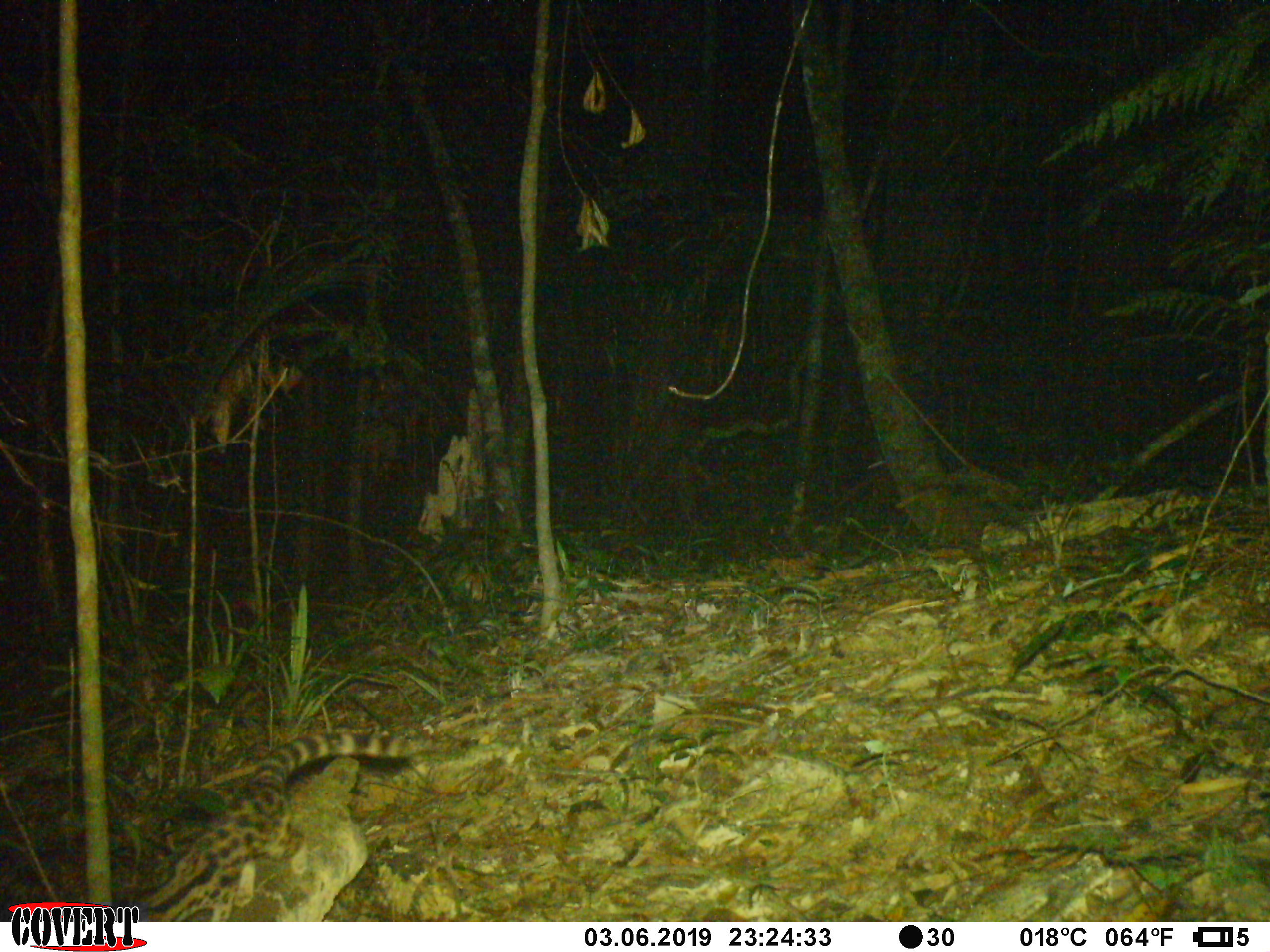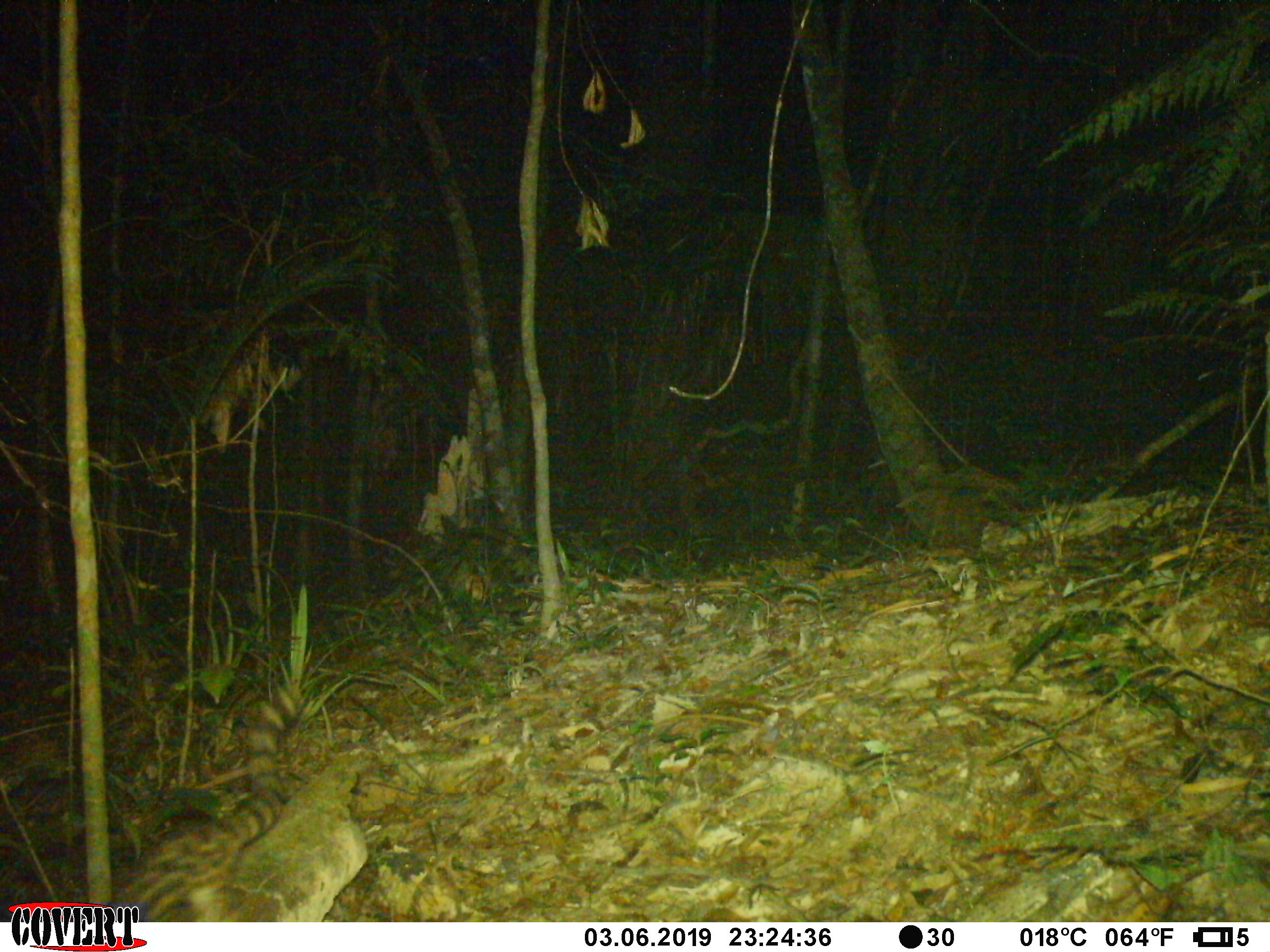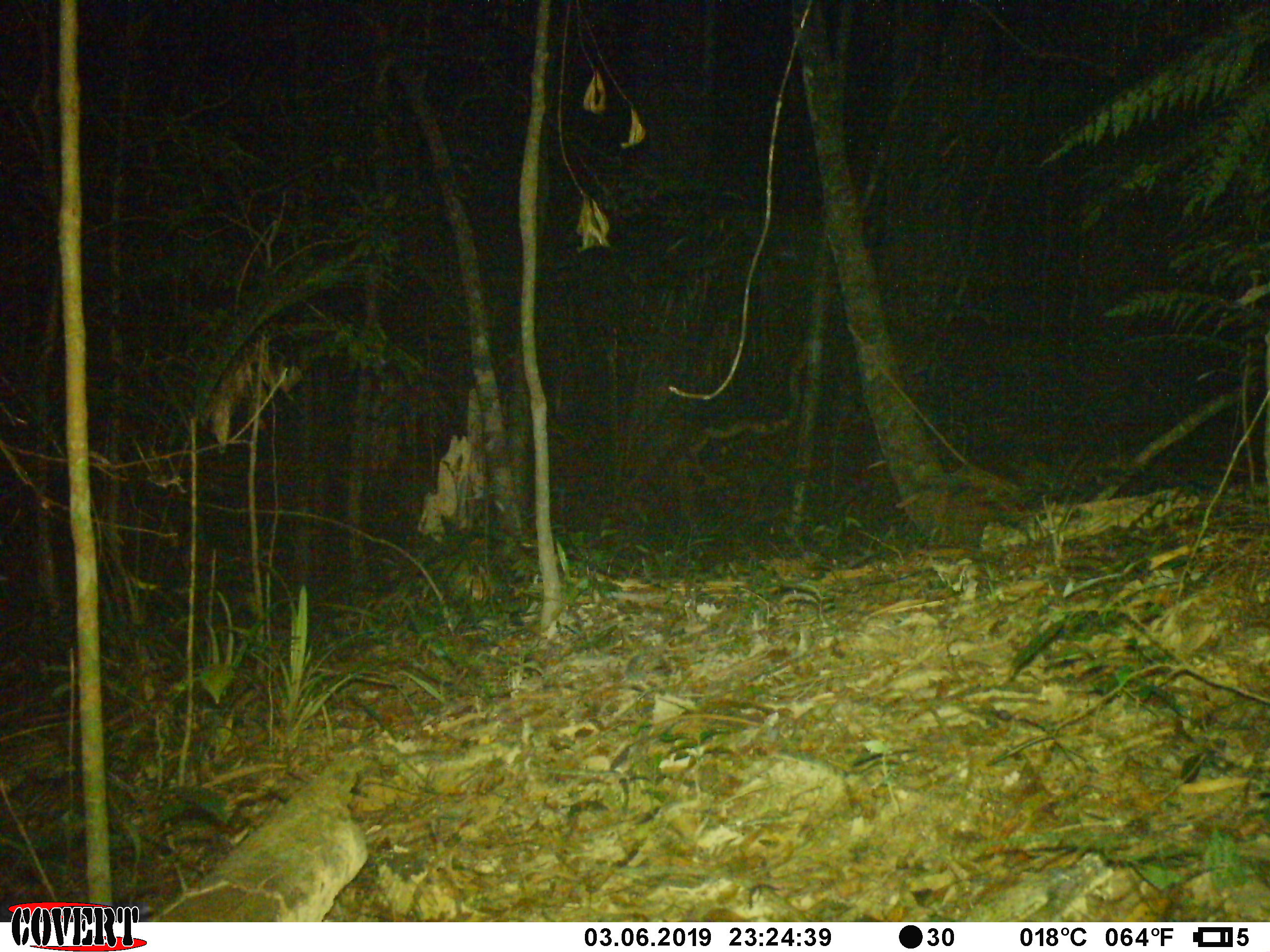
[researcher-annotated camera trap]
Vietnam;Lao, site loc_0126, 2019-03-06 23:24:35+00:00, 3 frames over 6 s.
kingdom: Animalia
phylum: Chordata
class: Mammalia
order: Carnivora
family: Prionodontidae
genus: Prionodon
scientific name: Prionodon pardicolor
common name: spotted linsang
Spotted linsang (Prionodon pardicolor). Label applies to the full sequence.